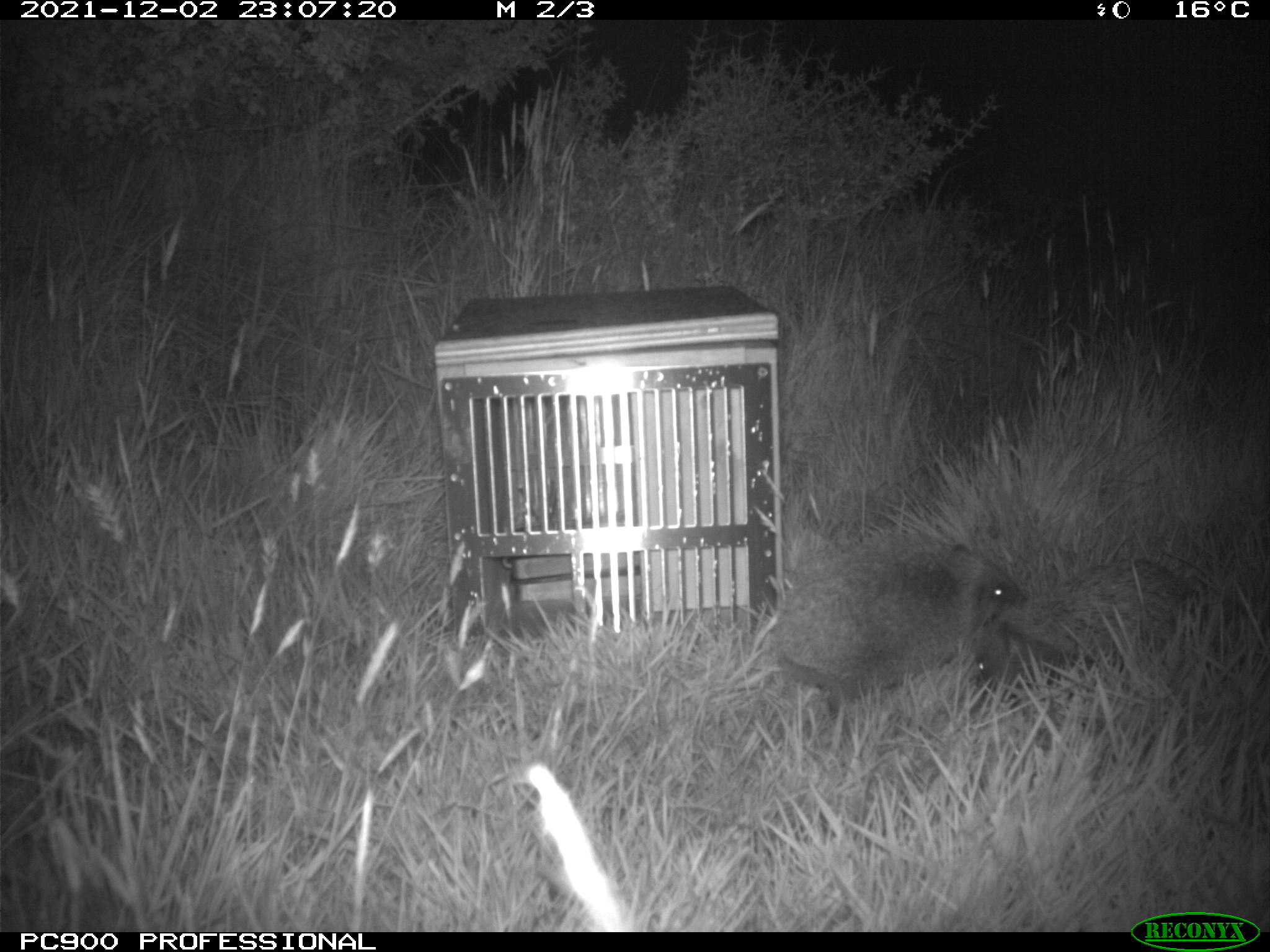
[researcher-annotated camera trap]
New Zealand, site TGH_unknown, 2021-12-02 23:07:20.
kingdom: Animalia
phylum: Chordata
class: Mammalia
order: Eulipotyphla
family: Erinaceidae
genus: Erinaceus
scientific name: Erinaceus europaeus europaeus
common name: european hedgehog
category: hedgehog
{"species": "hedgehog (european hedgehog) (Erinaceus europaeus europaeus)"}